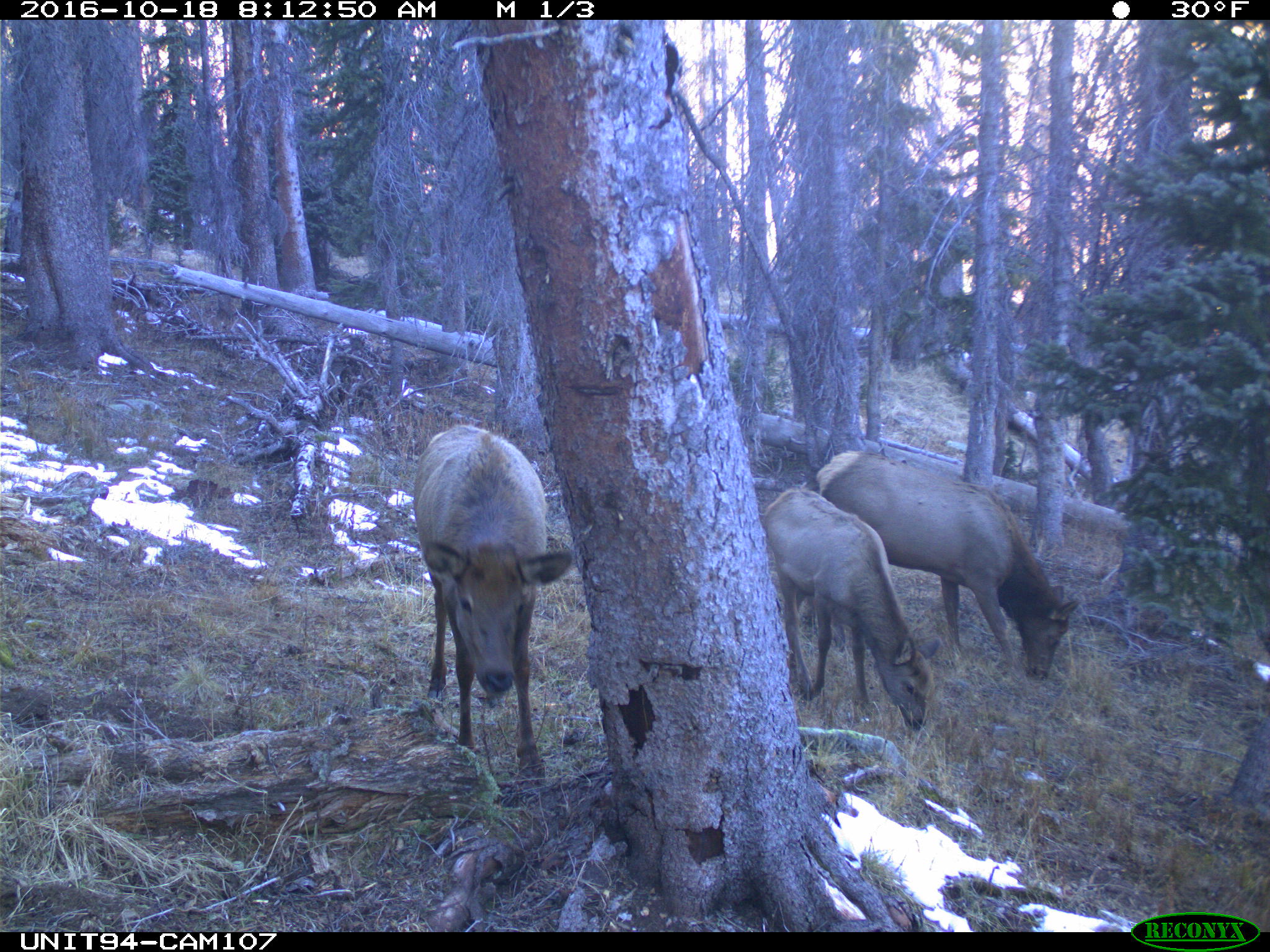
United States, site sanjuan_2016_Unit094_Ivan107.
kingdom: Animalia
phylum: Chordata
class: Mammalia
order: Artiodactyla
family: Cervidae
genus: Cervus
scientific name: Cervus elaphus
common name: red deer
Cervus elaphus (red deer).